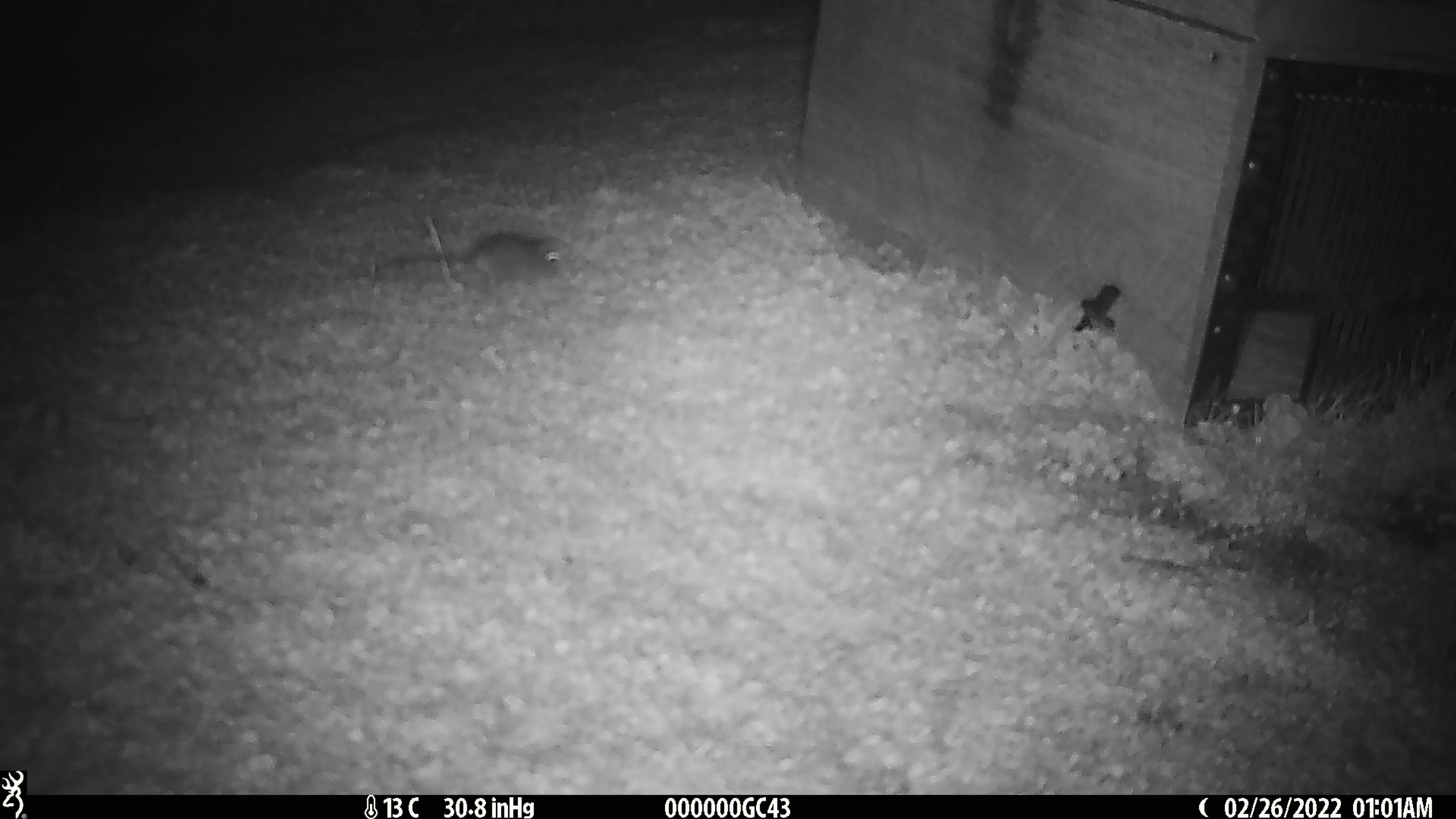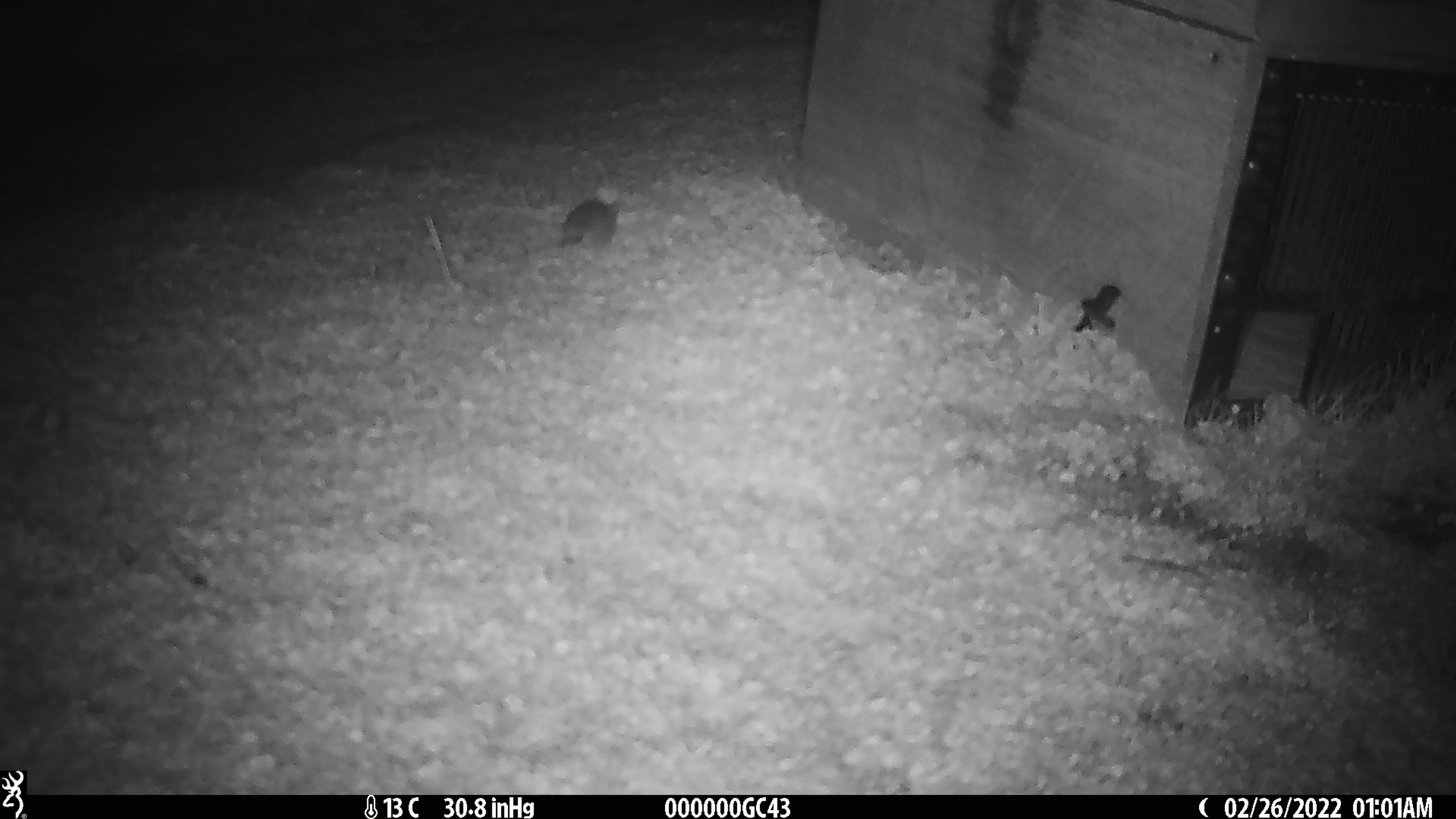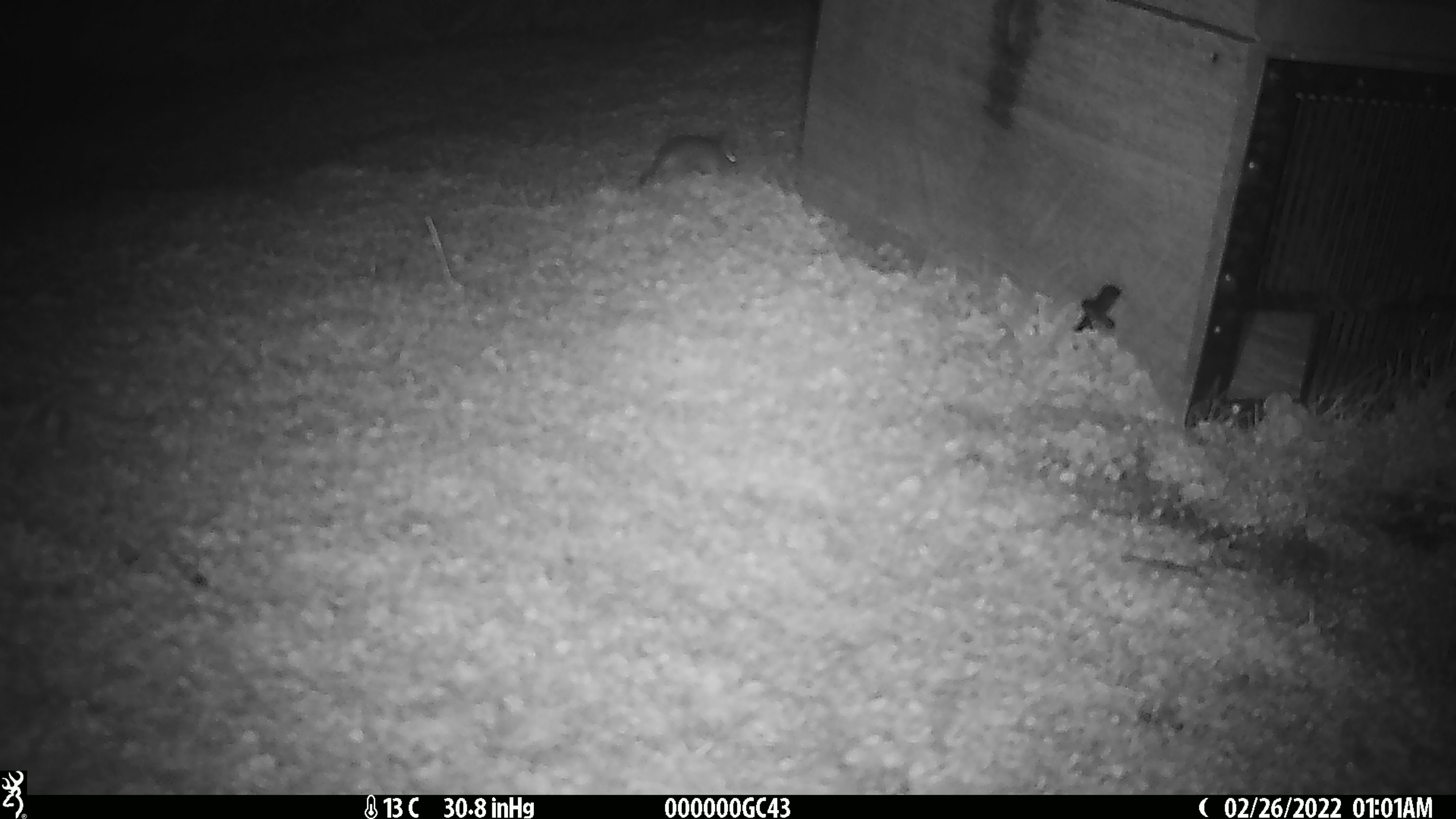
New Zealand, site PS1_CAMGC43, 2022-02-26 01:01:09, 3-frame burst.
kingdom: Animalia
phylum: Chordata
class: Mammalia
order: Rodentia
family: Muridae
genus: Mus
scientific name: Mus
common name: mouse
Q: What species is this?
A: Mouse (Mus).